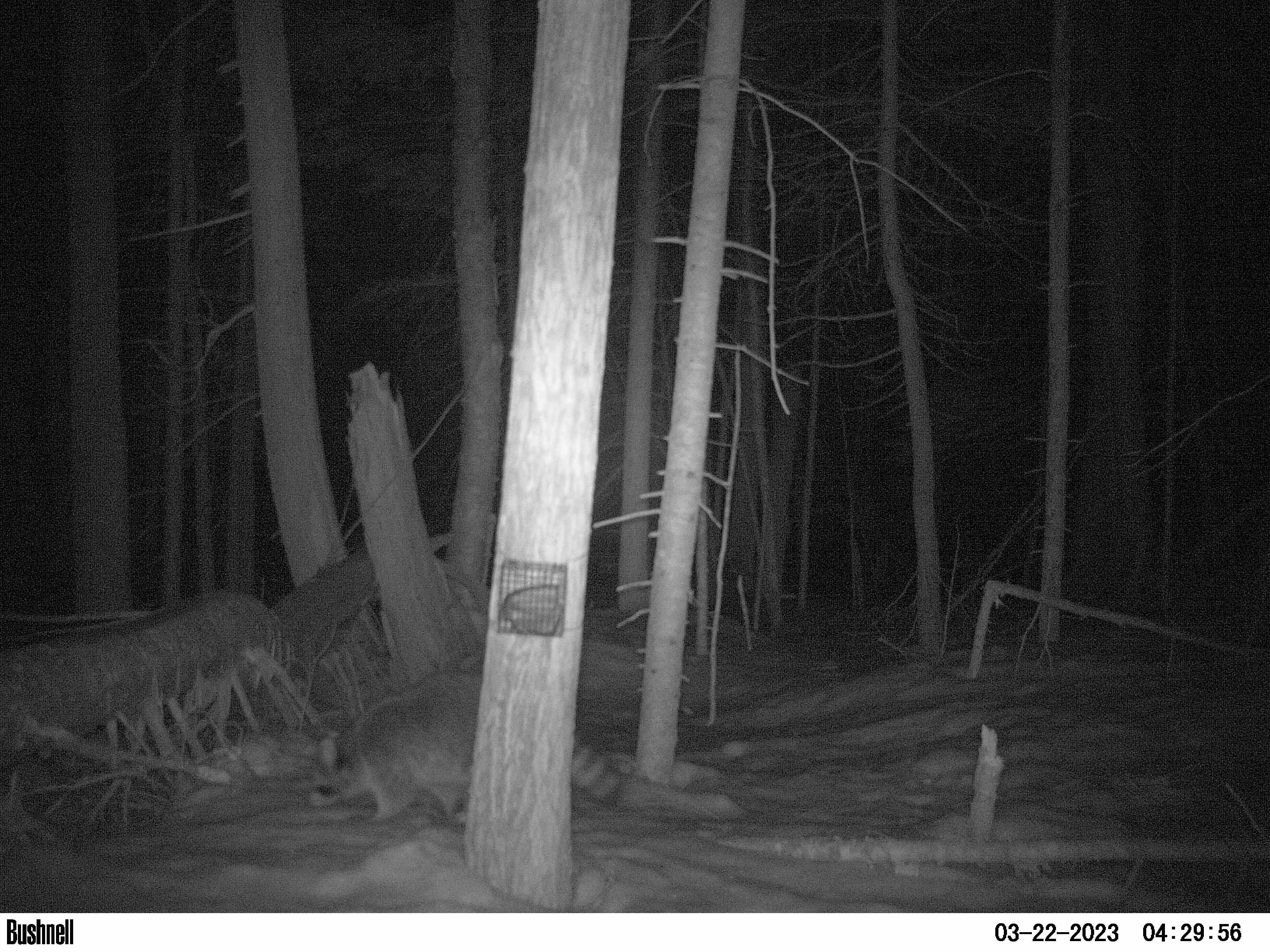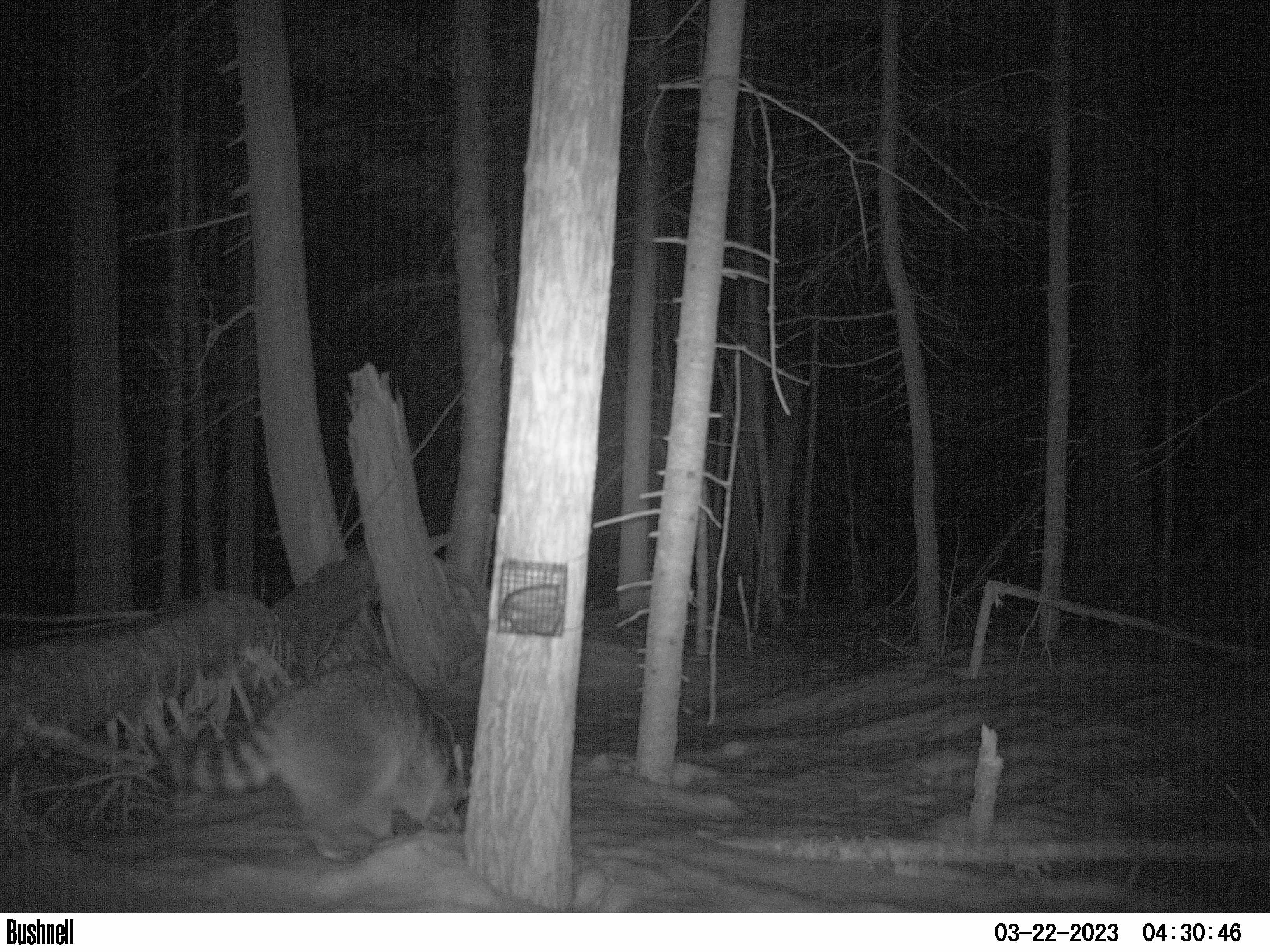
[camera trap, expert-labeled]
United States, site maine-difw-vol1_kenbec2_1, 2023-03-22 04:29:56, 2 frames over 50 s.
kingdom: Animalia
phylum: Chordata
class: Mammalia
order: Carnivora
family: Procyonidae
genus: Procyon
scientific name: Procyon lotor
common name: raccoon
Raccoon (Procyon lotor).